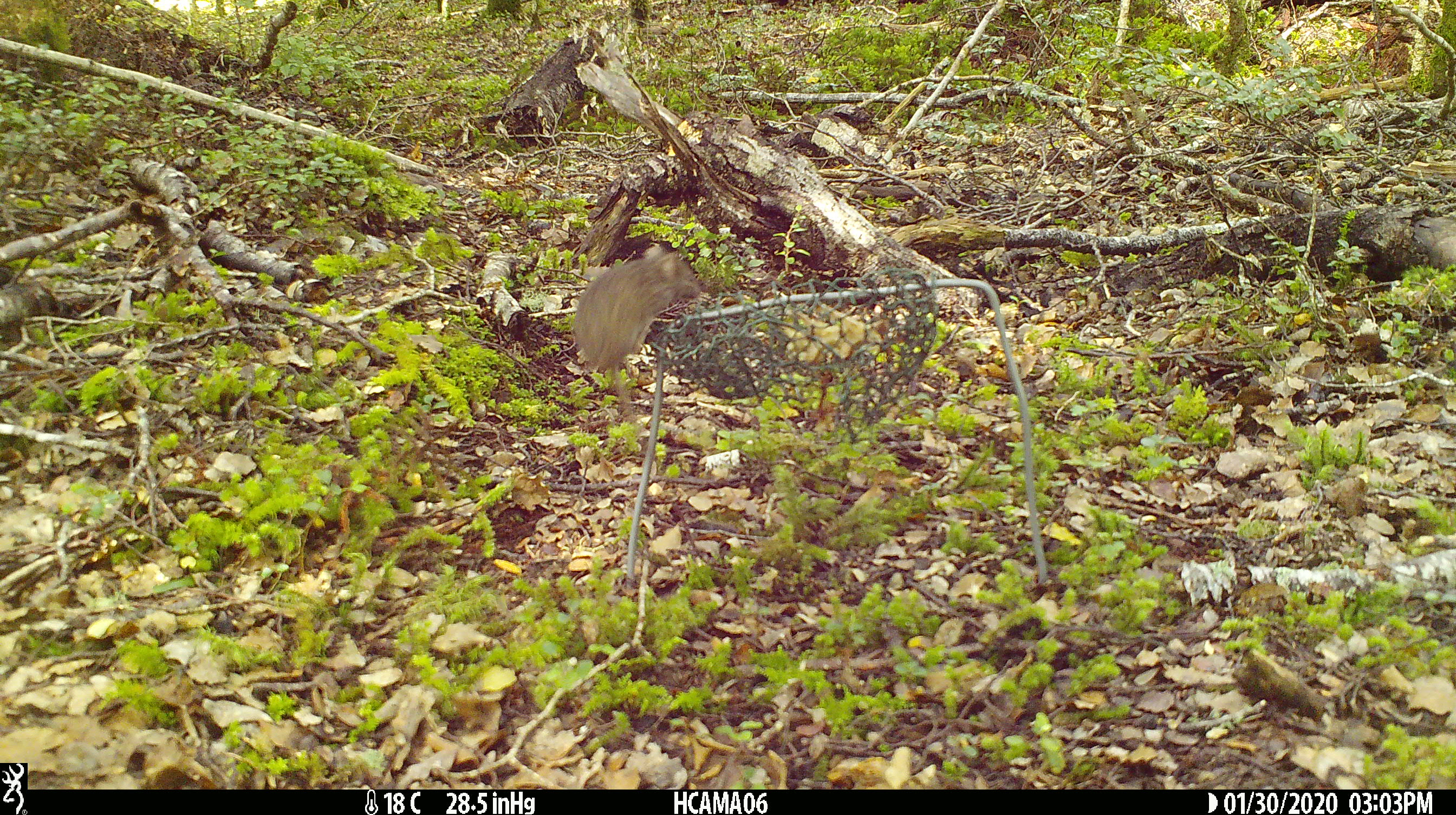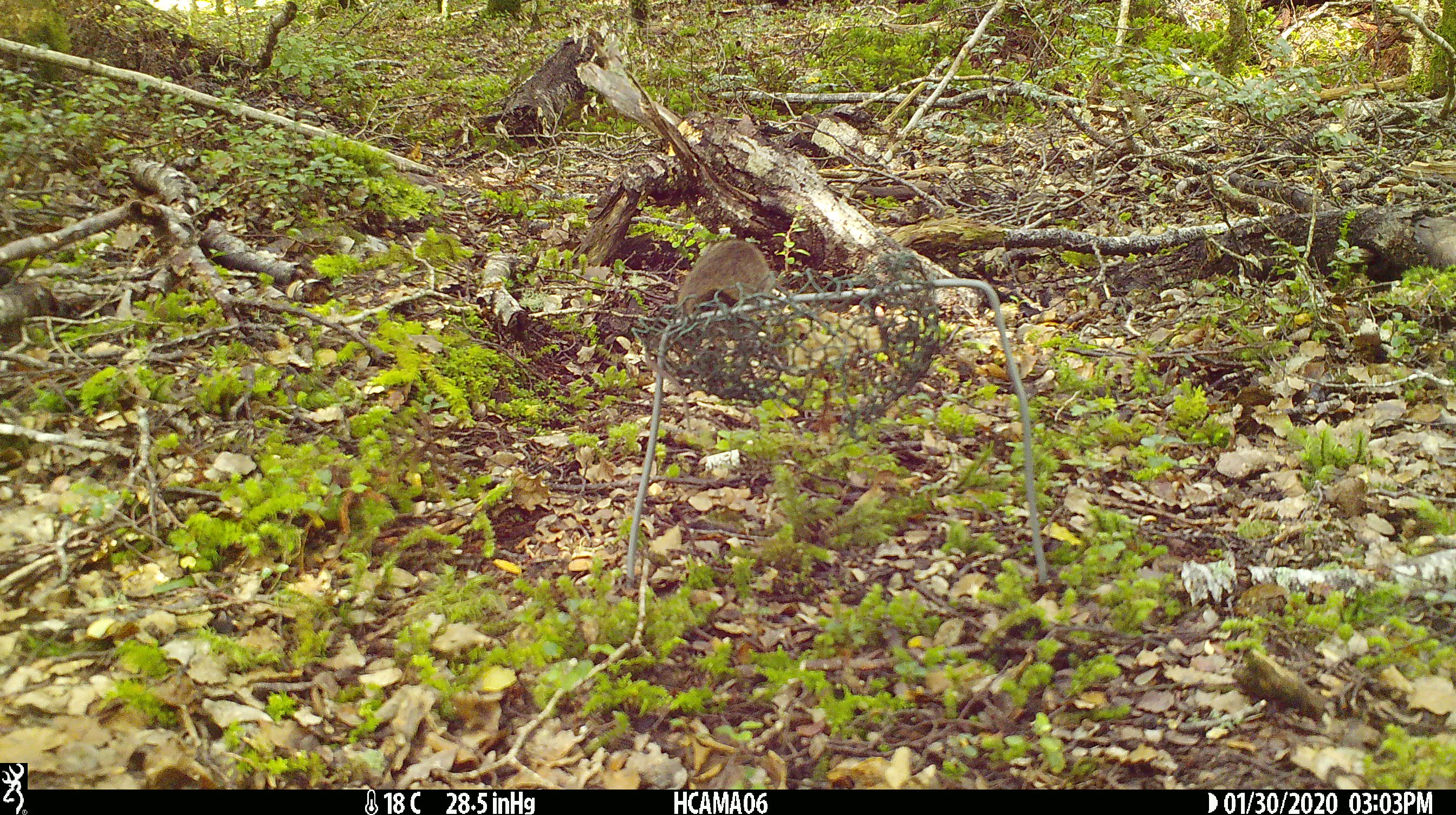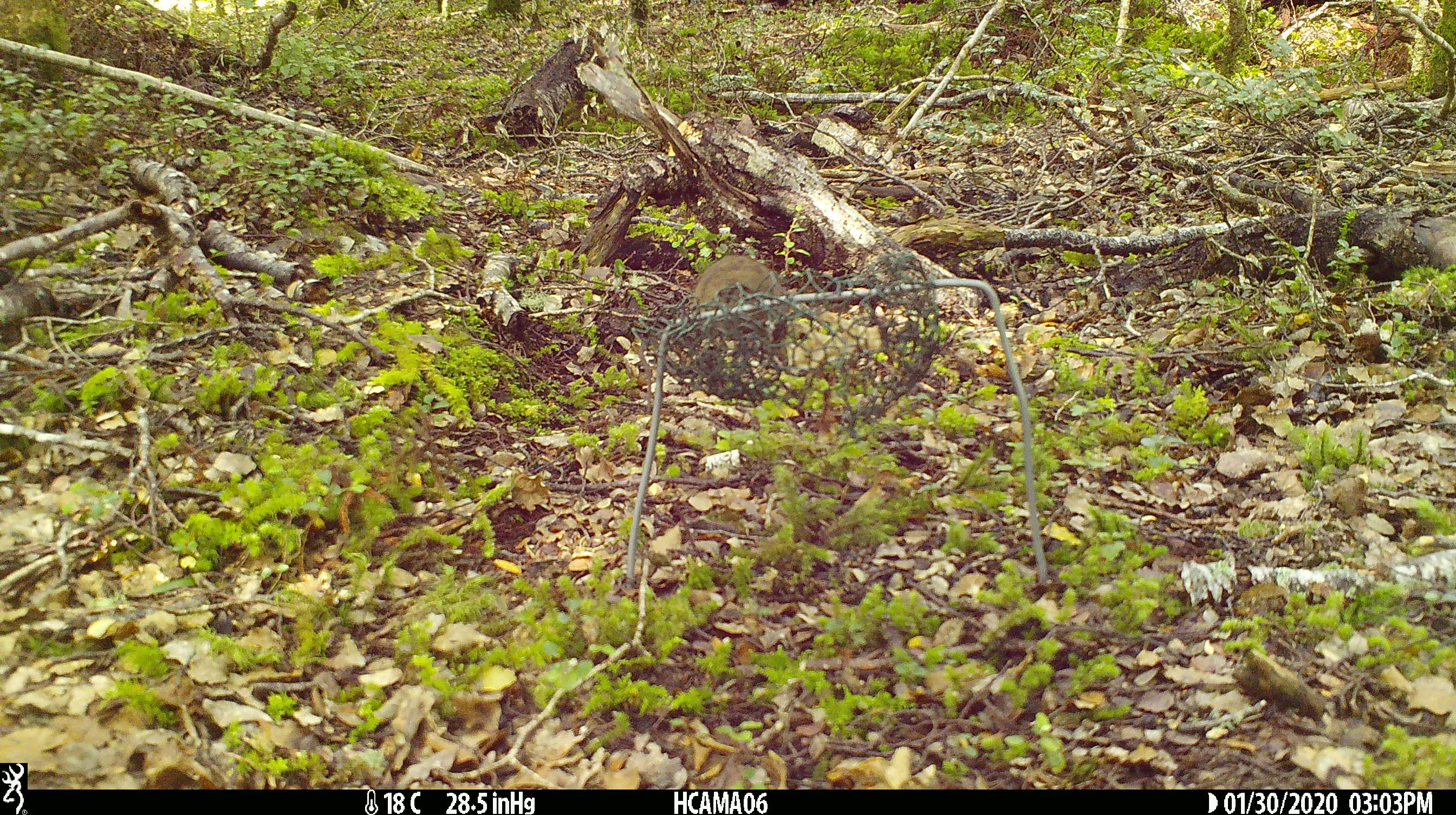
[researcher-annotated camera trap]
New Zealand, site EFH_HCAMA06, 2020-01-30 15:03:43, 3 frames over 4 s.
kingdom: Animalia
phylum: Chordata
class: Mammalia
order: Rodentia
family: Muridae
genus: Mus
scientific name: Mus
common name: mouse